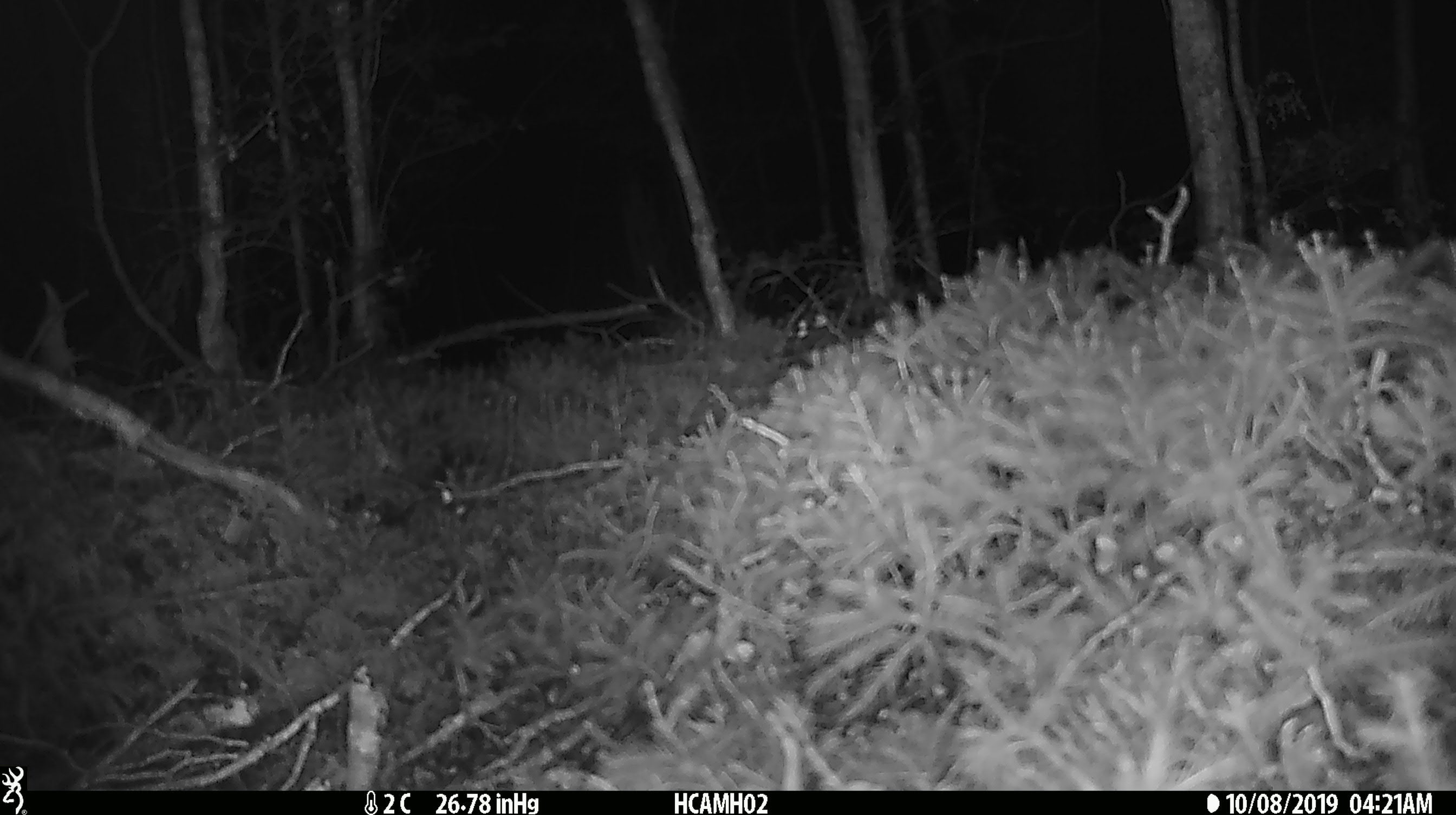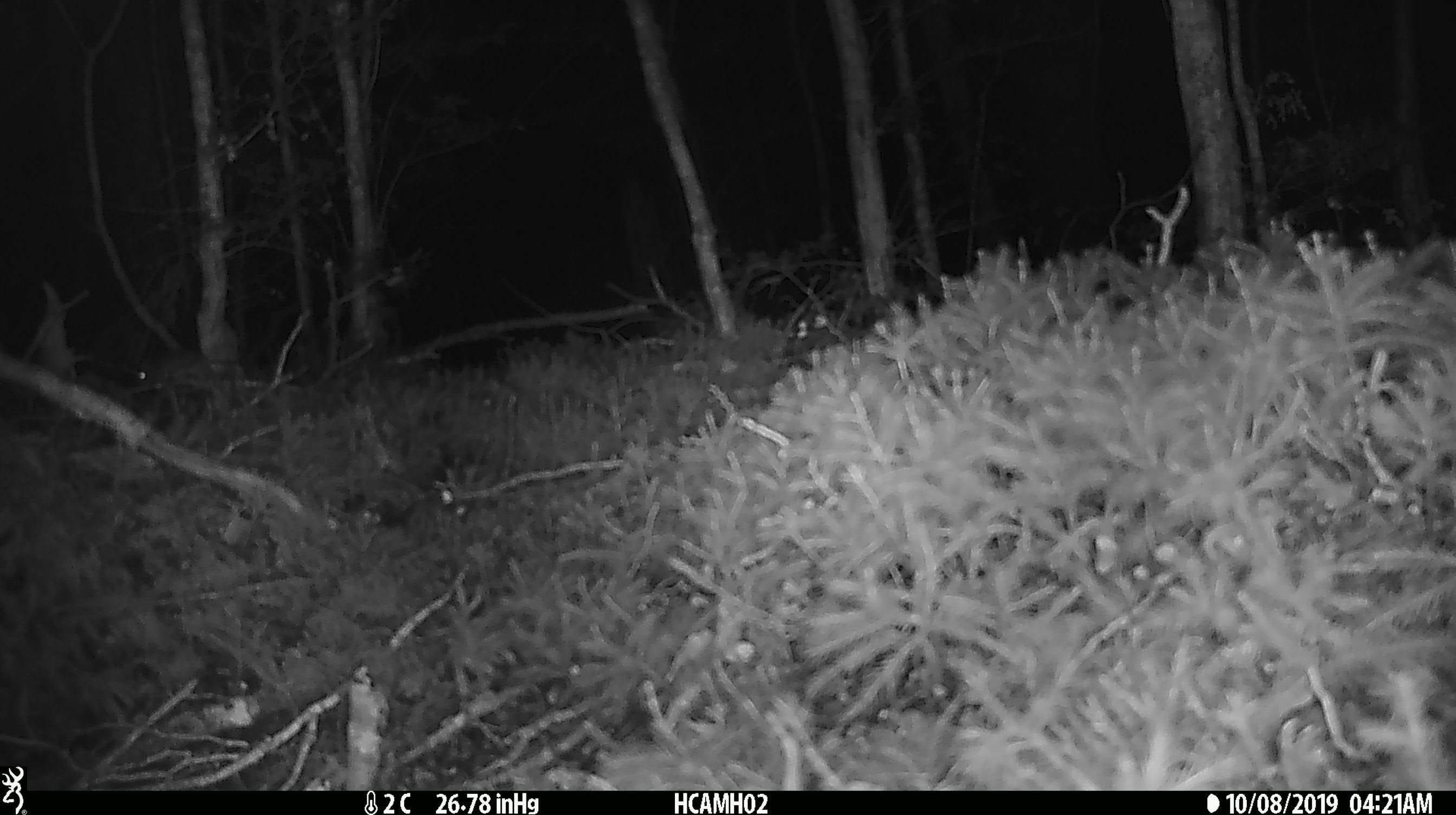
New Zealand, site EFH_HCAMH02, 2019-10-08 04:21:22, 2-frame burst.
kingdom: Animalia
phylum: Chordata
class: Mammalia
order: Rodentia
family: Muridae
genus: Mus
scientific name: Mus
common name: mouse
Mouse (Mus).